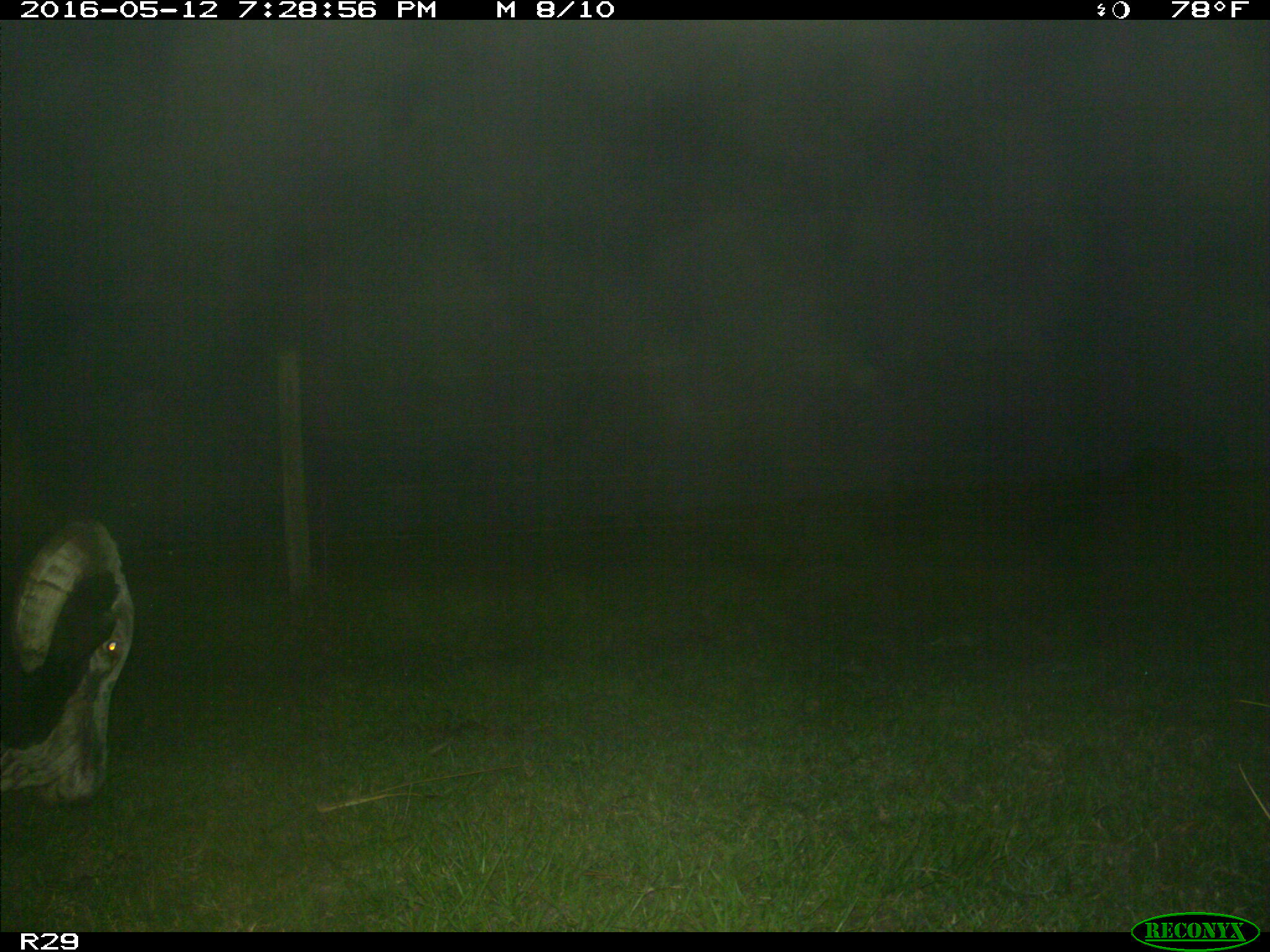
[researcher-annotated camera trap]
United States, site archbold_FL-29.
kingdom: Animalia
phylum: Chordata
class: Mammalia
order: Artiodactyla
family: Bovidae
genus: Bos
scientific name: Bos taurus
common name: domestic cow